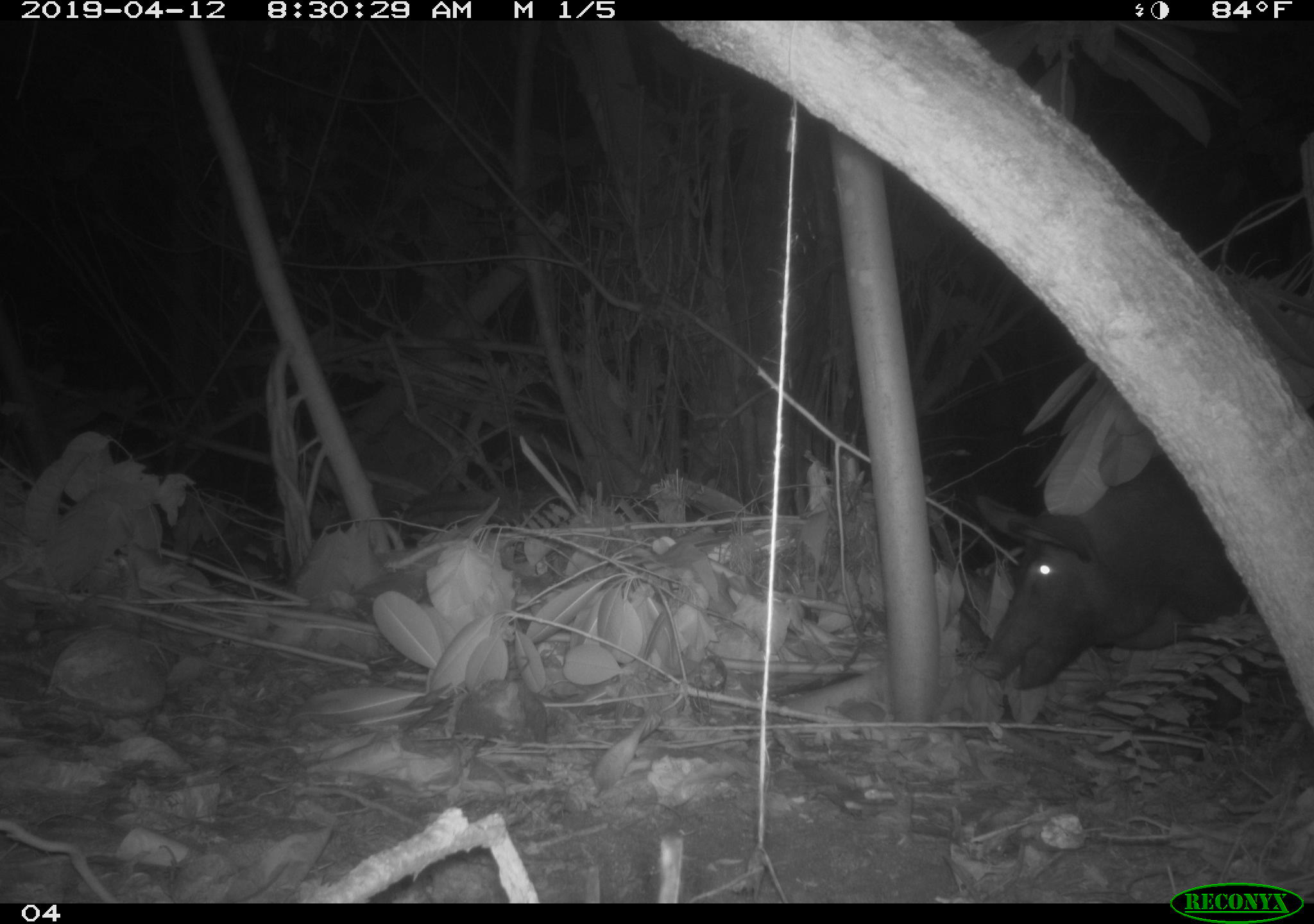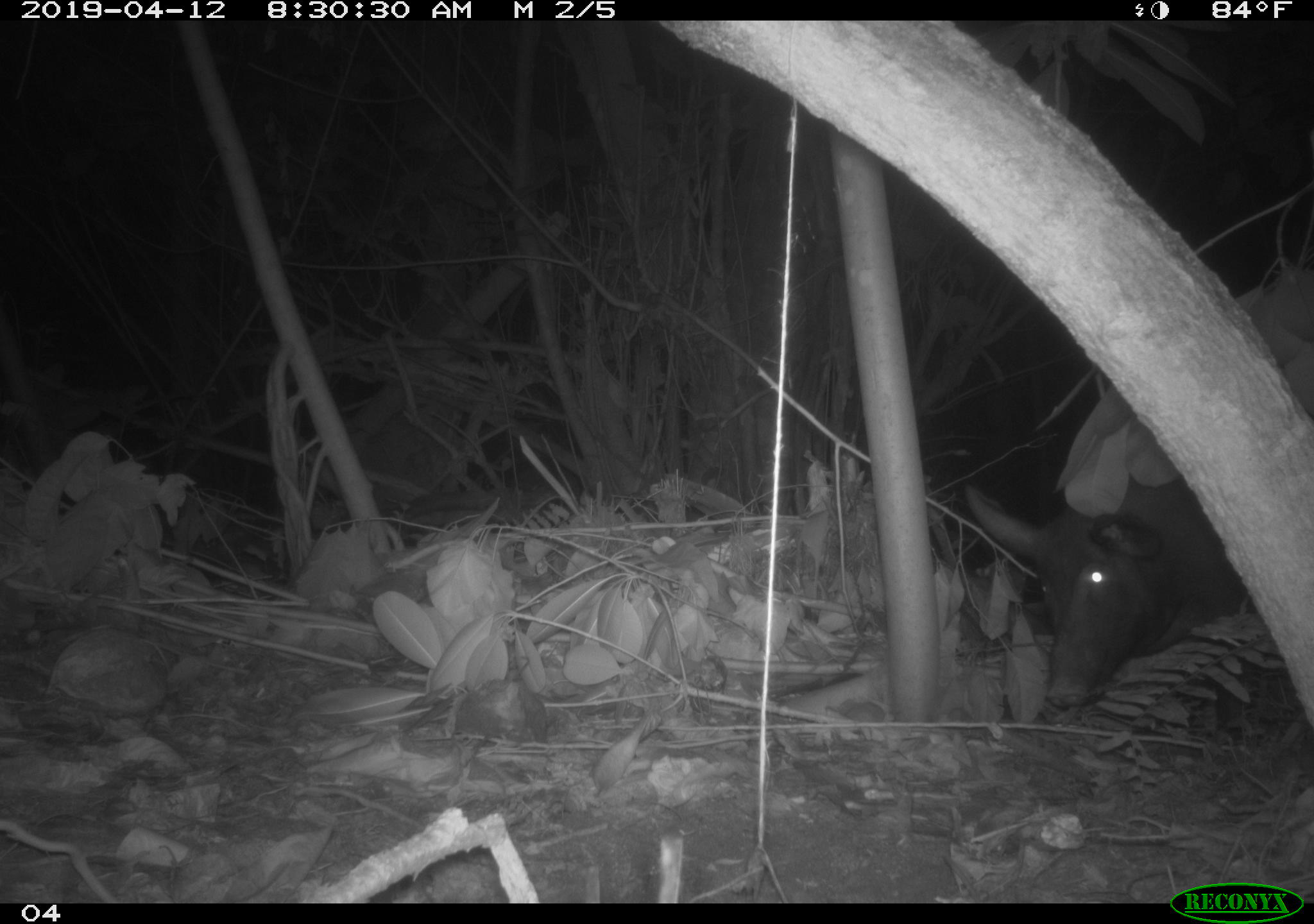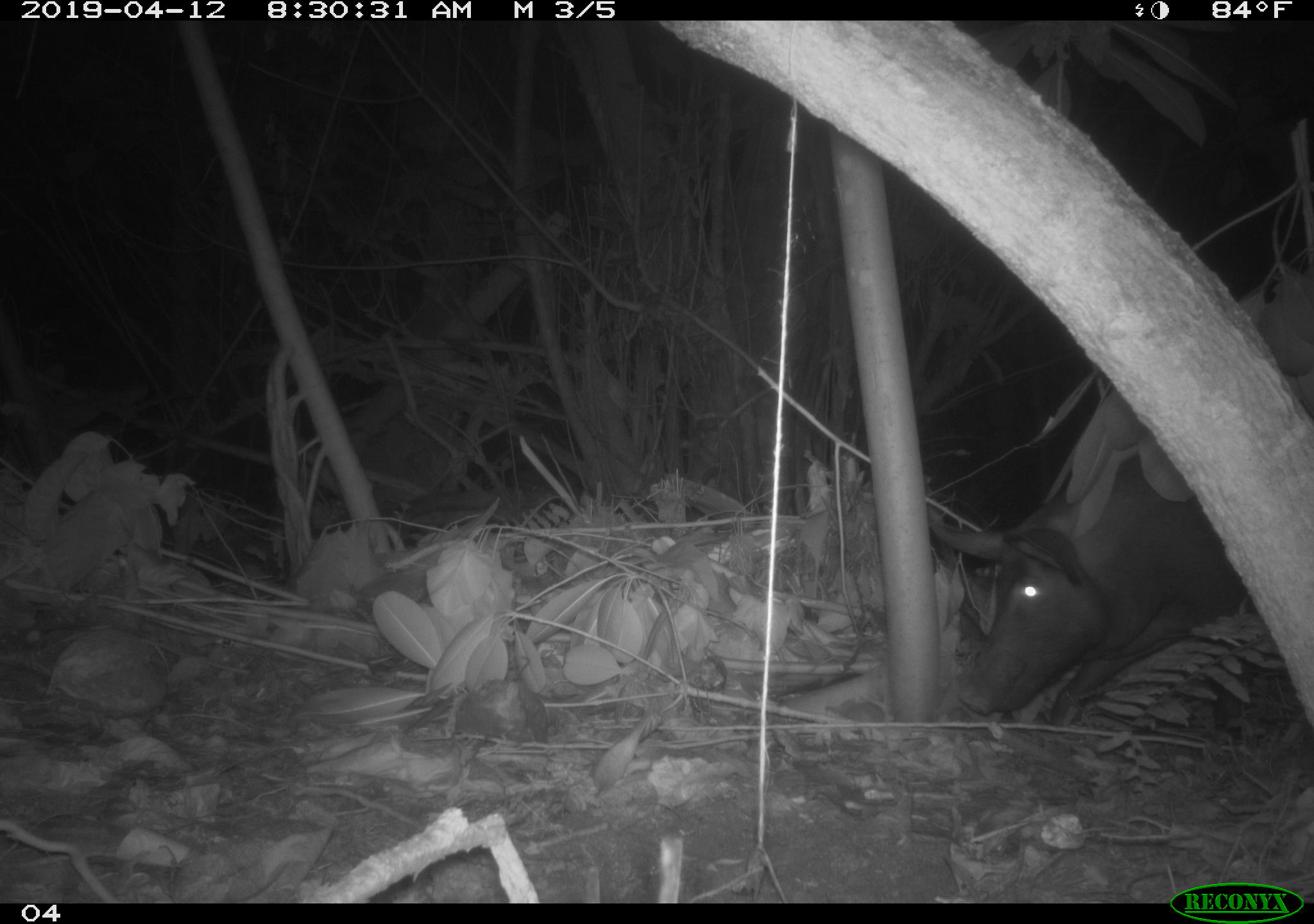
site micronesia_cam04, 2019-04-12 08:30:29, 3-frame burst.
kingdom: Animalia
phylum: Chordata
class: Mammalia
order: Artiodactyla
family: Suidae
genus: Sus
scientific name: Sus scrofa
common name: pig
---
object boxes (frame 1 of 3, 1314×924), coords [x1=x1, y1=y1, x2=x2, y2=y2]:
pig: [x1=970, y1=388, x2=1260, y2=726]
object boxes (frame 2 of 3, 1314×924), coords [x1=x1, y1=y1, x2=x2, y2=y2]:
pig: [x1=965, y1=369, x2=1253, y2=722]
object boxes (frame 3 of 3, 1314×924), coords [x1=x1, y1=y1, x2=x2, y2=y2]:
pig: [x1=926, y1=384, x2=1269, y2=734]